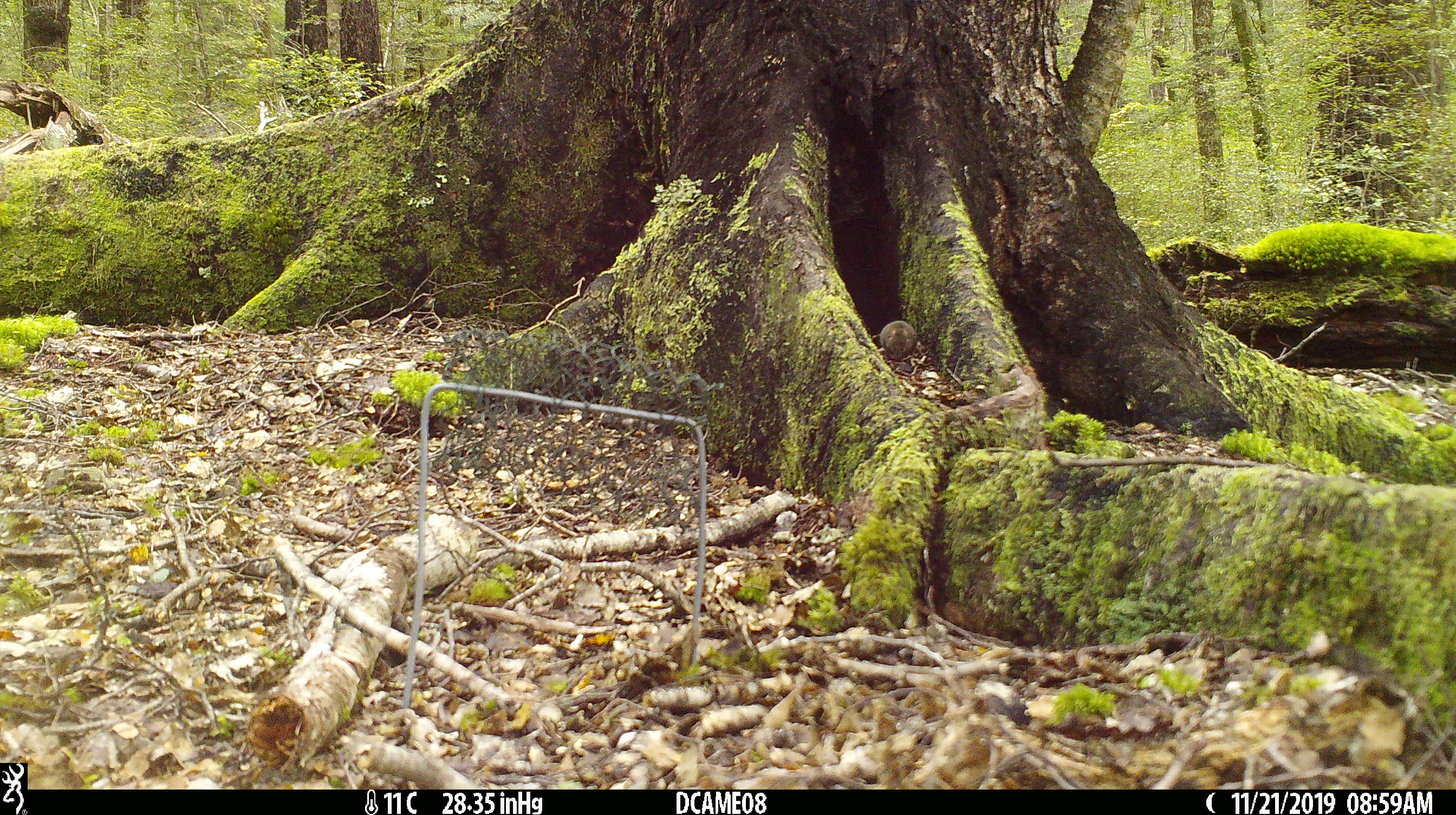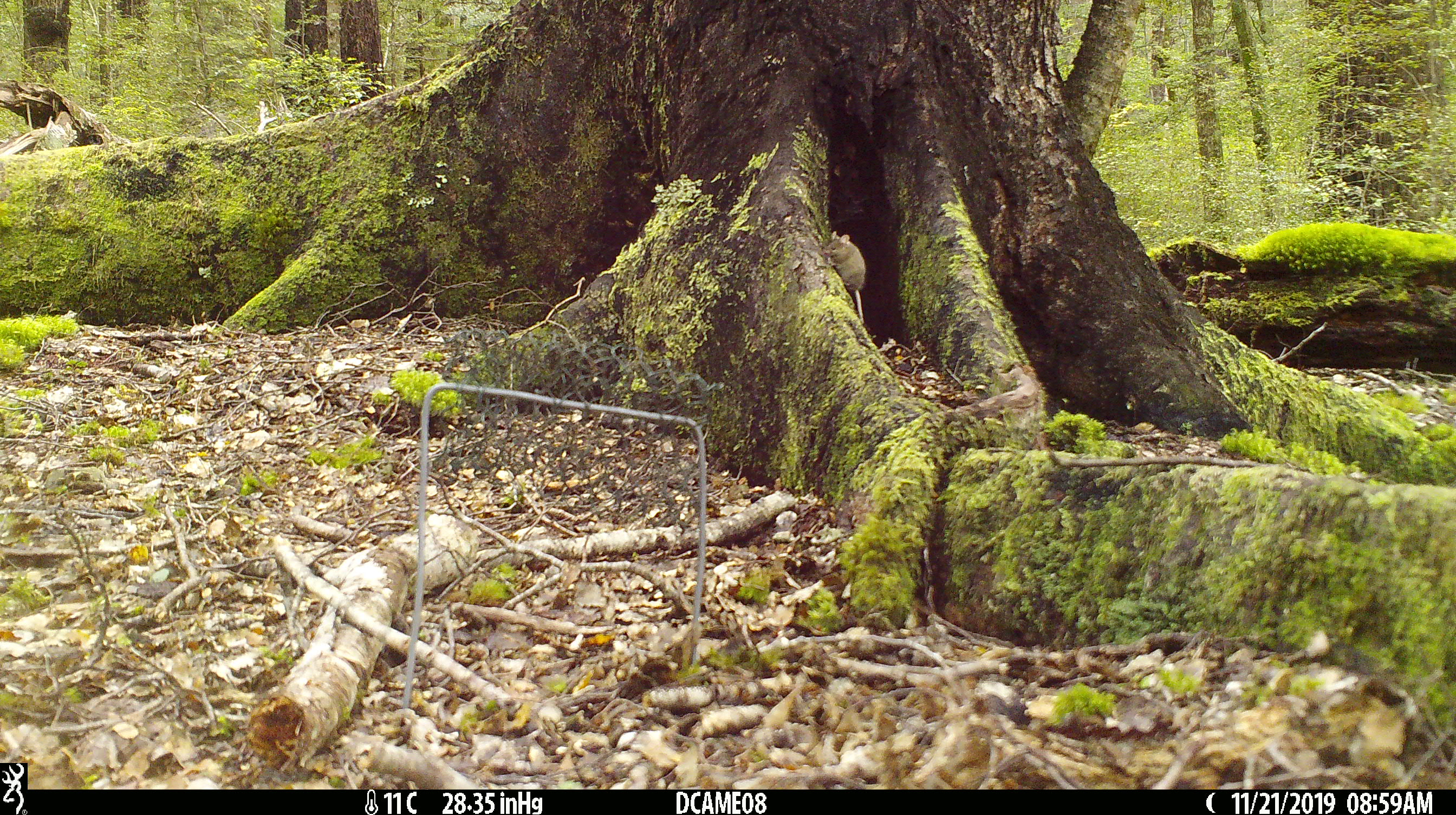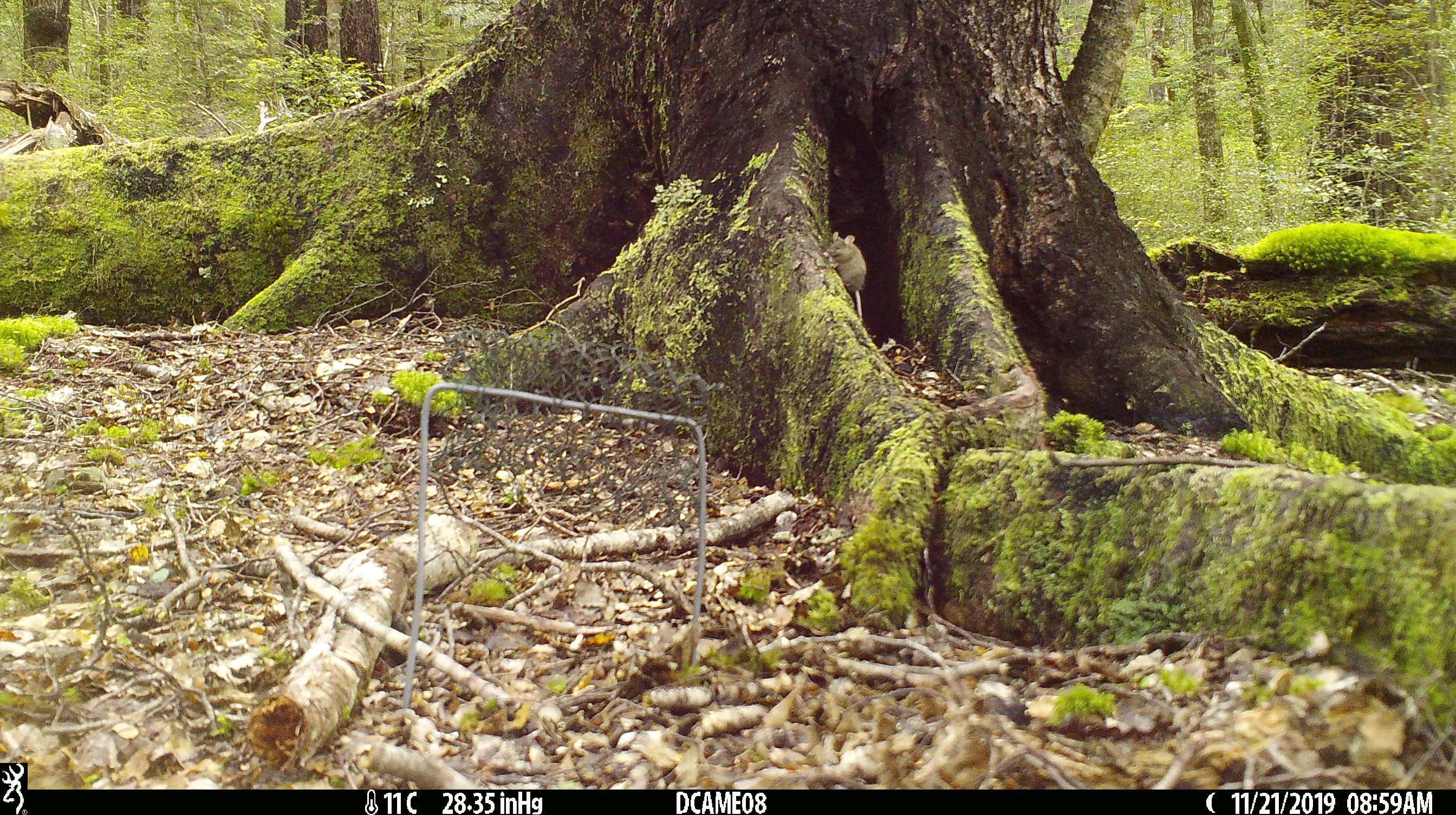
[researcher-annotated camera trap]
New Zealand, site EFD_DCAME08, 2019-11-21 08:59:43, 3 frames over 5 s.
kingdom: Animalia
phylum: Chordata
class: Mammalia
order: Rodentia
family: Muridae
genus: Mus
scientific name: Mus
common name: mouse